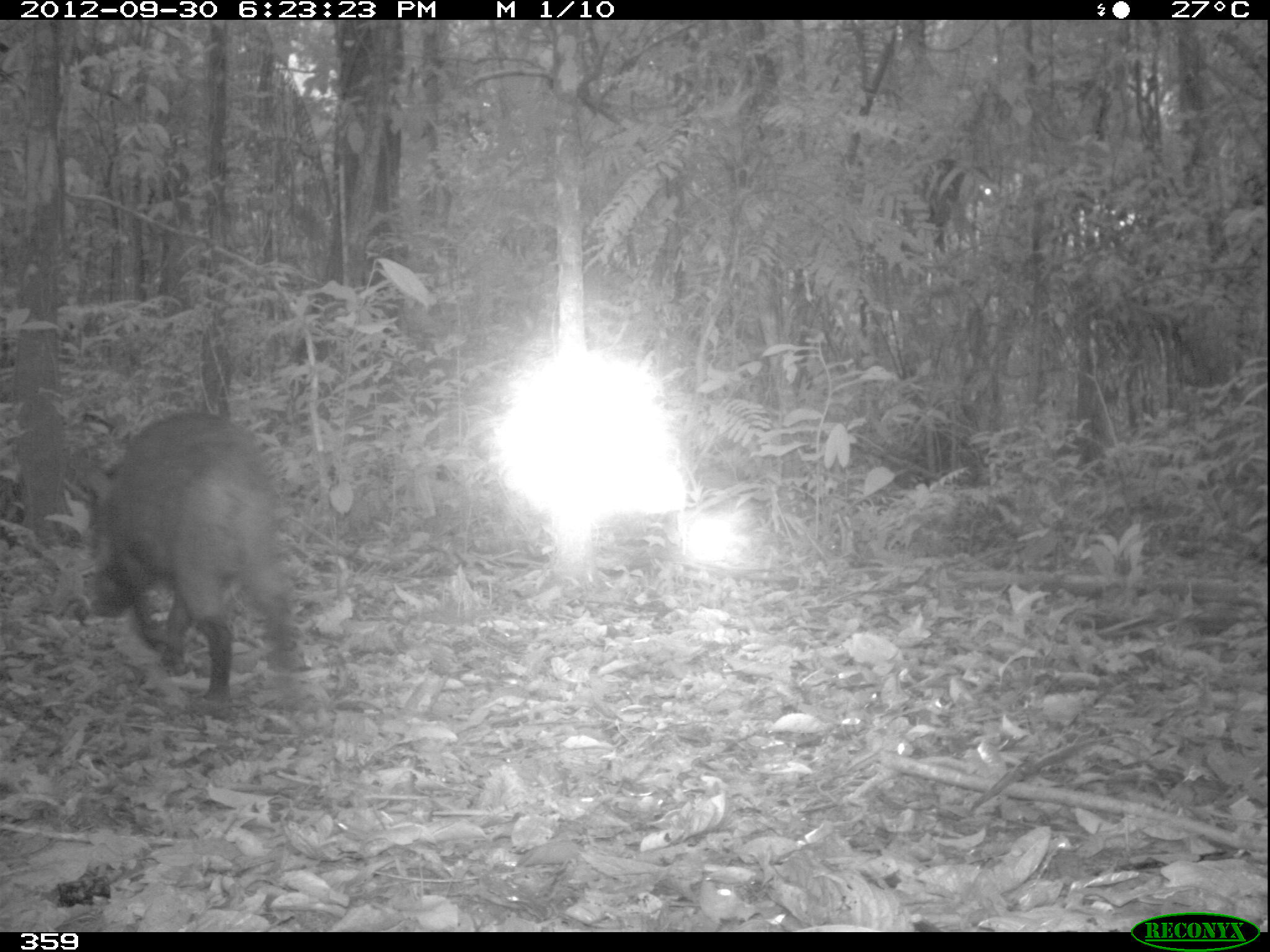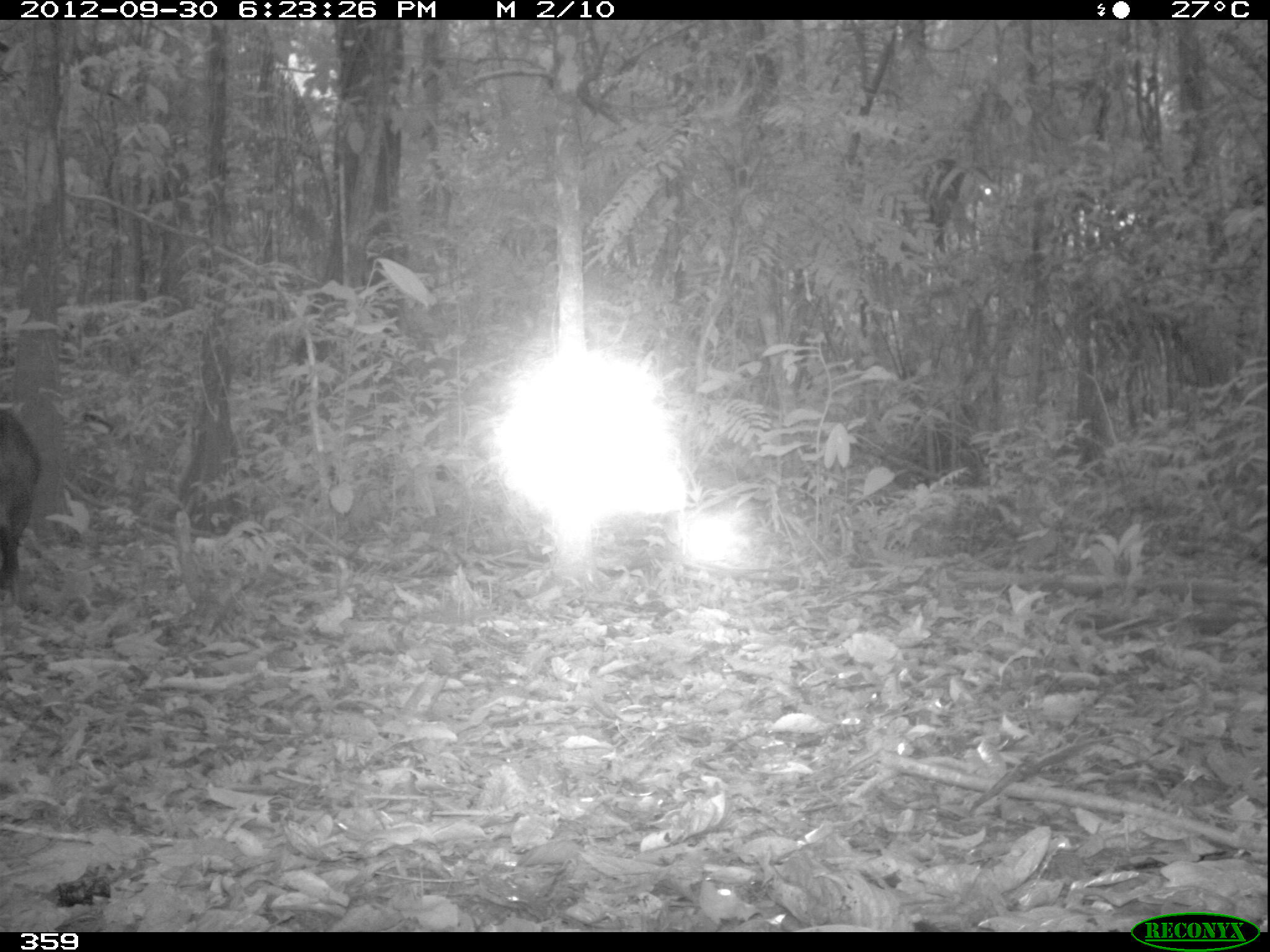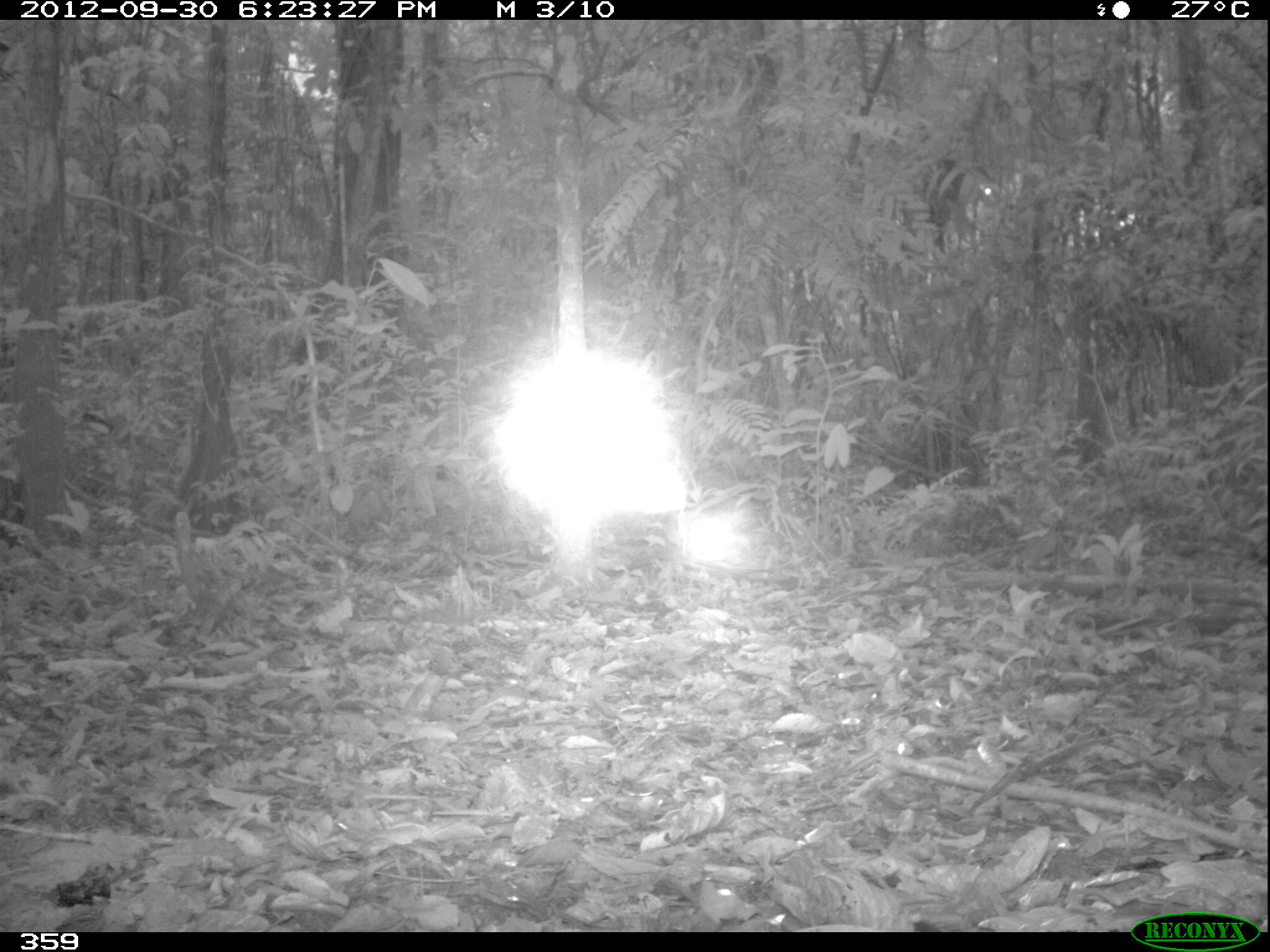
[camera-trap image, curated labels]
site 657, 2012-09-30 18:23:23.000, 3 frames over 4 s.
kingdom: Animalia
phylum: Chordata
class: Mammalia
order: Artiodactyla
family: Tayassuidae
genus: Tayassu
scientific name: Tayassu pecari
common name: white-lipped peccary